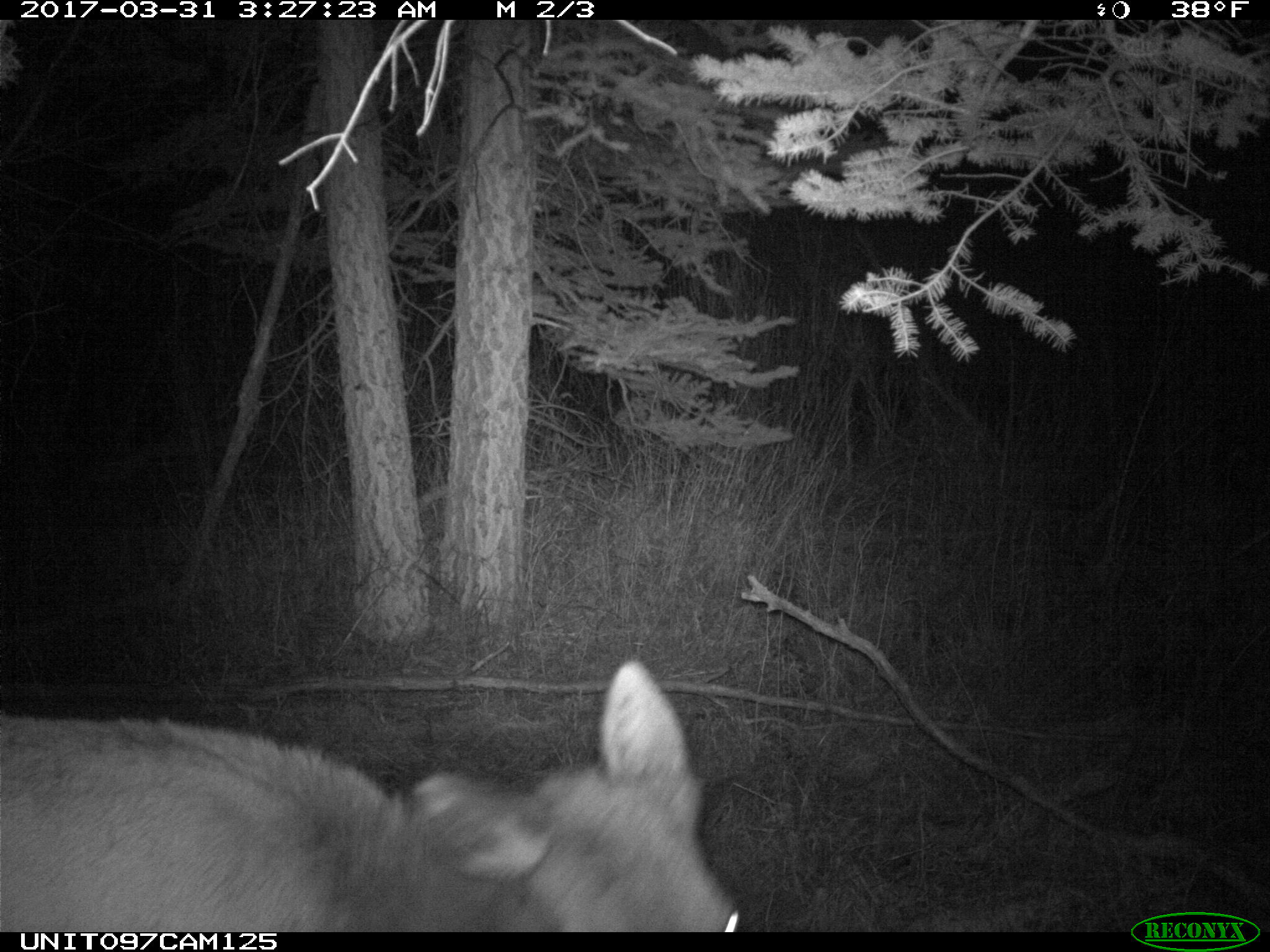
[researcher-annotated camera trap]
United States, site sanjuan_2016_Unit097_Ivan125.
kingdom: Animalia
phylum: Chordata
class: Mammalia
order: Artiodactyla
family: Cervidae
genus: Cervus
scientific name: Cervus elaphus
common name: red deer